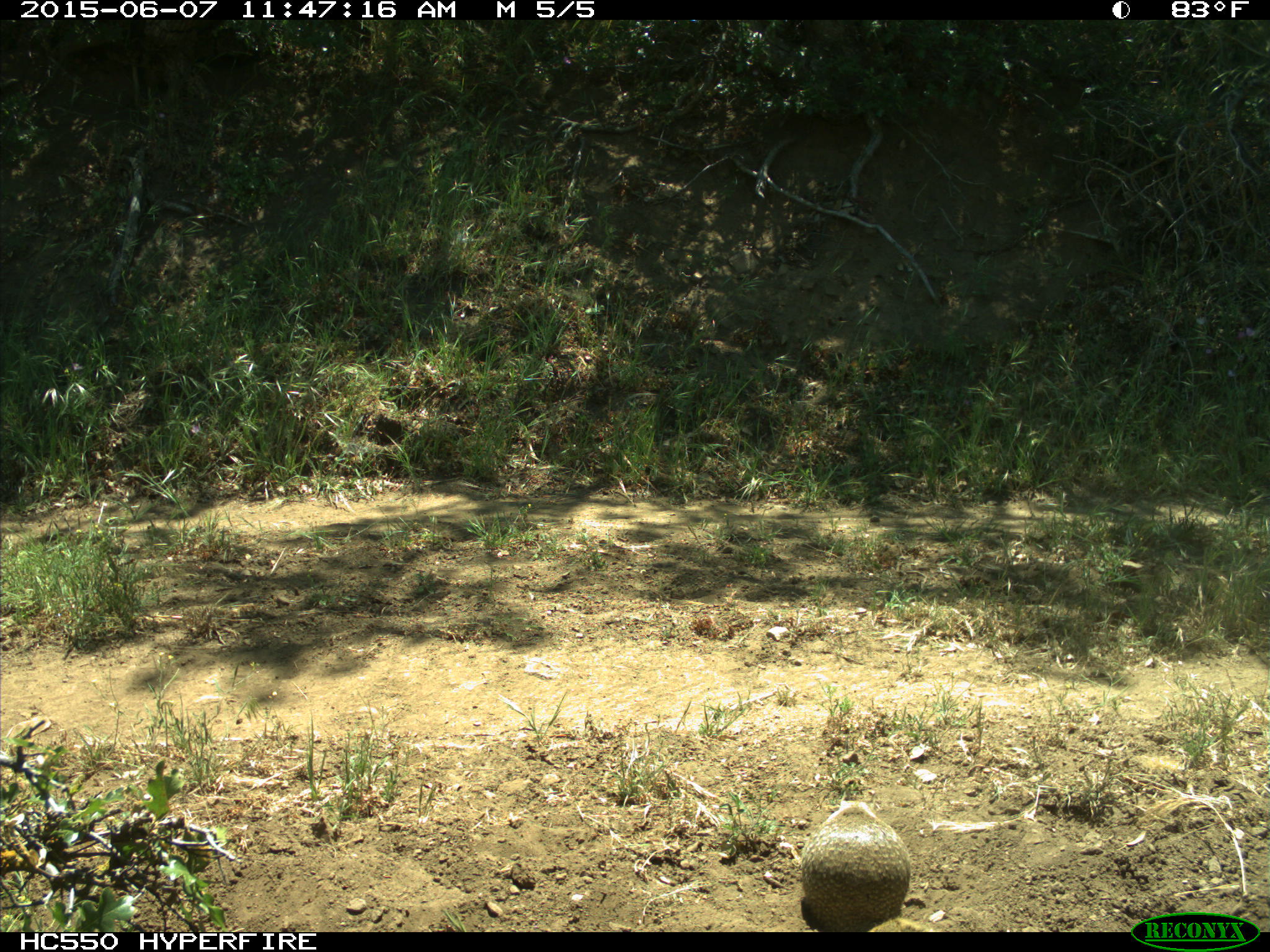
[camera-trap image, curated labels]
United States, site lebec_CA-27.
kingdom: Animalia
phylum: Chordata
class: Mammalia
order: Rodentia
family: Sciuridae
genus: Otospermophilus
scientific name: Otospermophilus beecheyi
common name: california ground squirrel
Otospermophilus beecheyi (california ground squirrel).